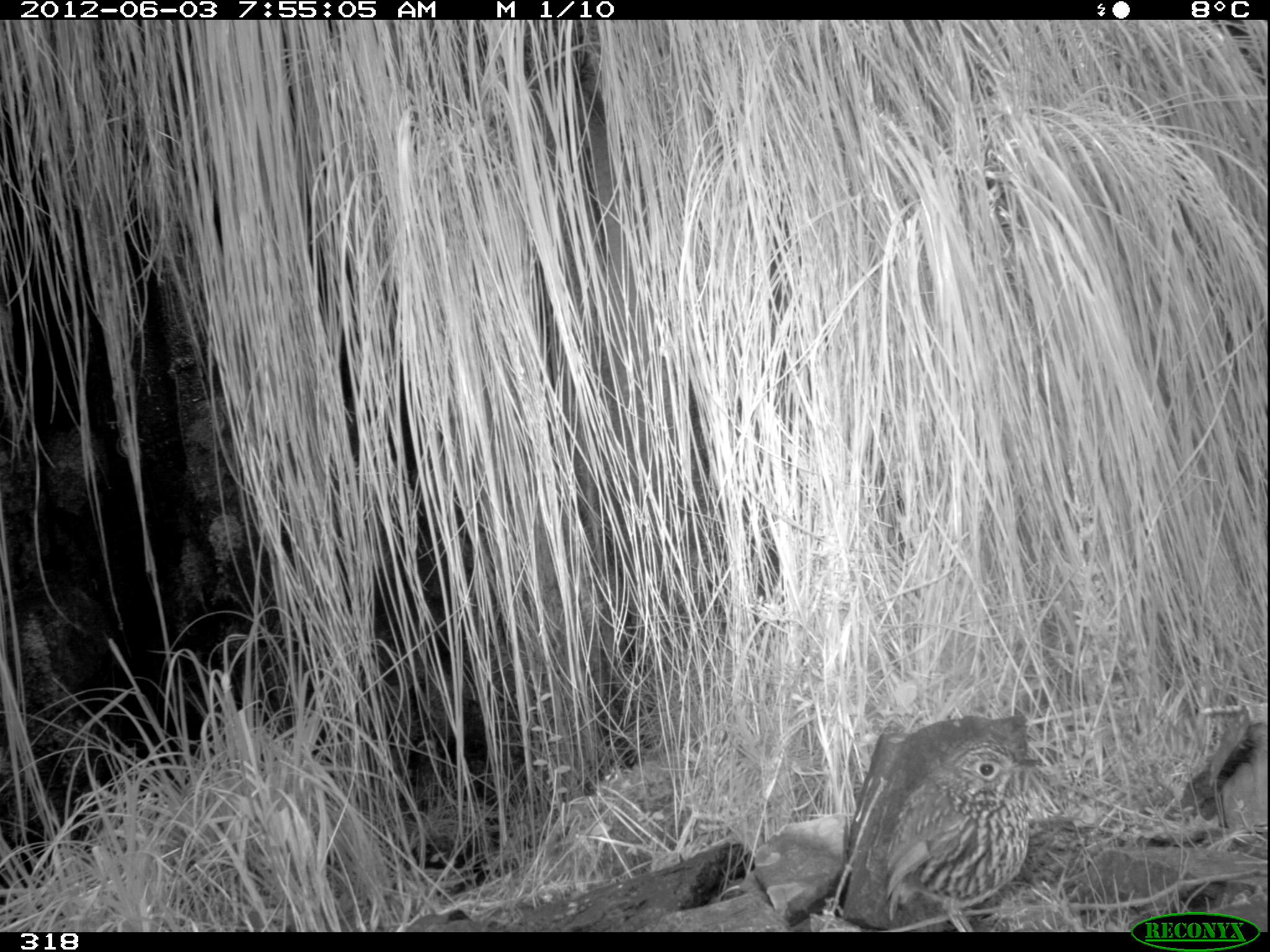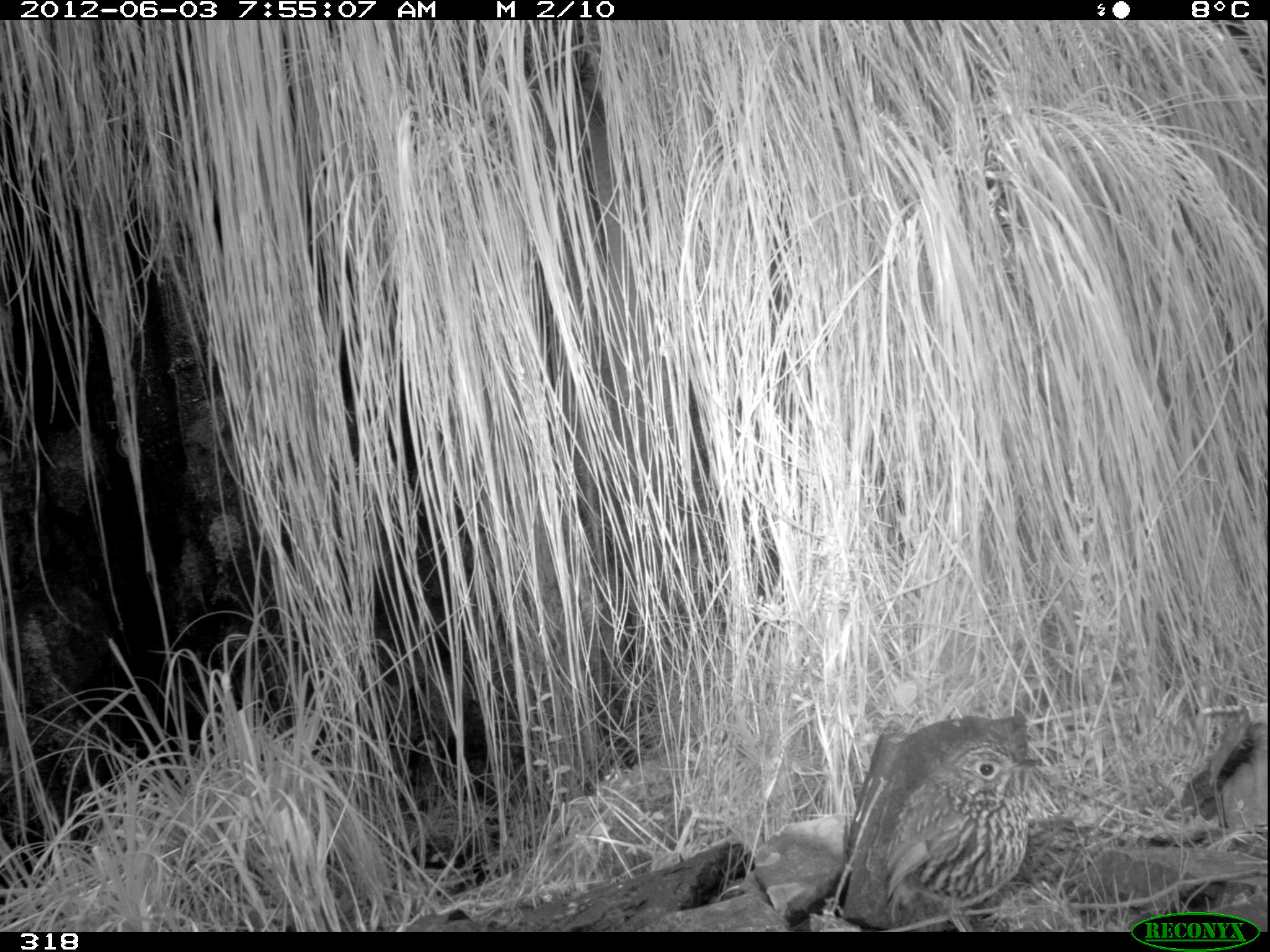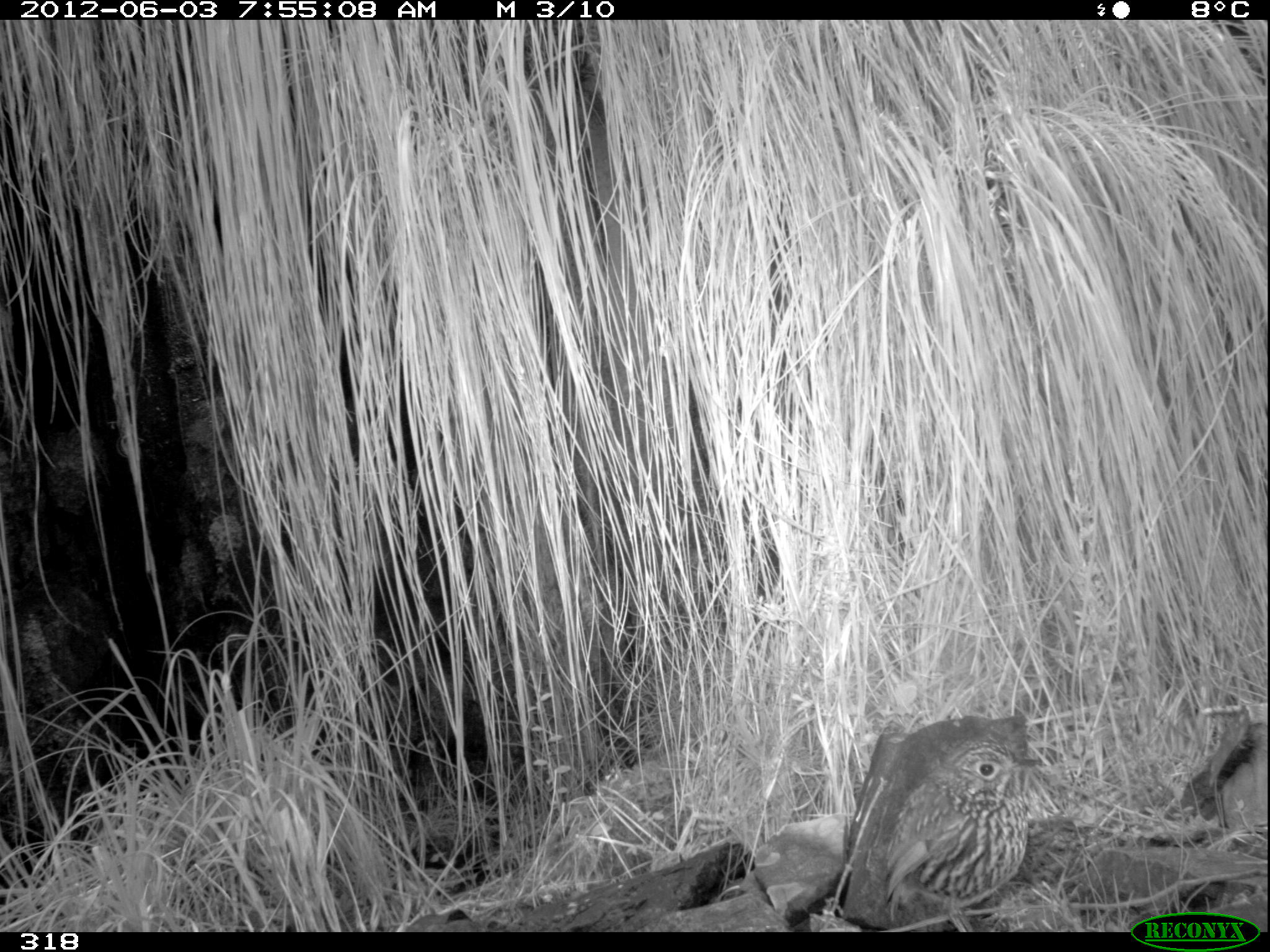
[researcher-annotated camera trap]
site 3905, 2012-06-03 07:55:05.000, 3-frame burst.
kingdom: Animalia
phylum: Chordata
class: Aves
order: Passeriformes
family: Grallariidae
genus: Grallaria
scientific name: Grallaria andicolus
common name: stripe-headed antpitta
Grallaria andicolus (stripe-headed antpitta).